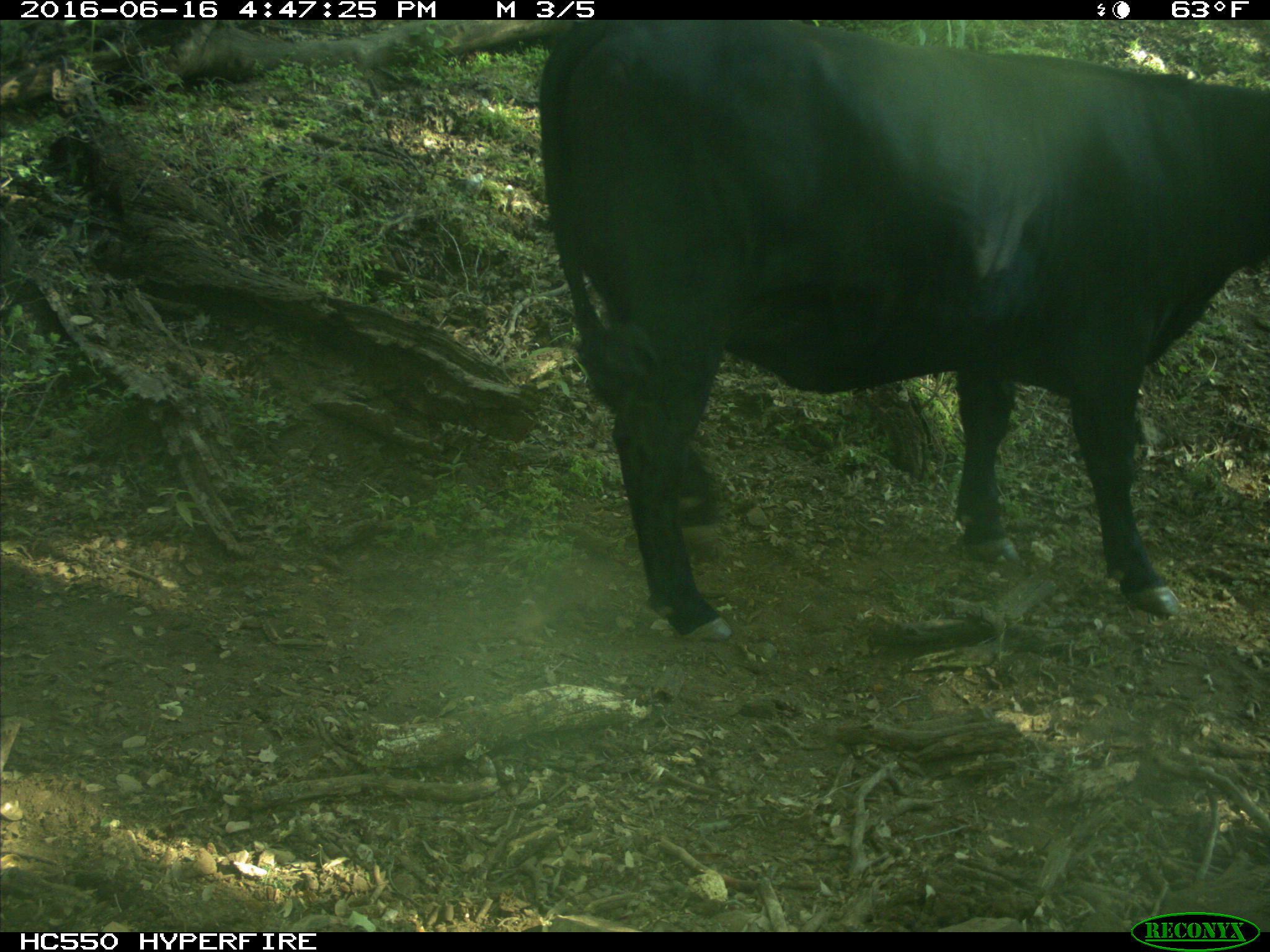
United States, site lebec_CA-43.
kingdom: Animalia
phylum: Chordata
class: Mammalia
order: Artiodactyla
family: Bovidae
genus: Bos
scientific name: Bos taurus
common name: domestic cow